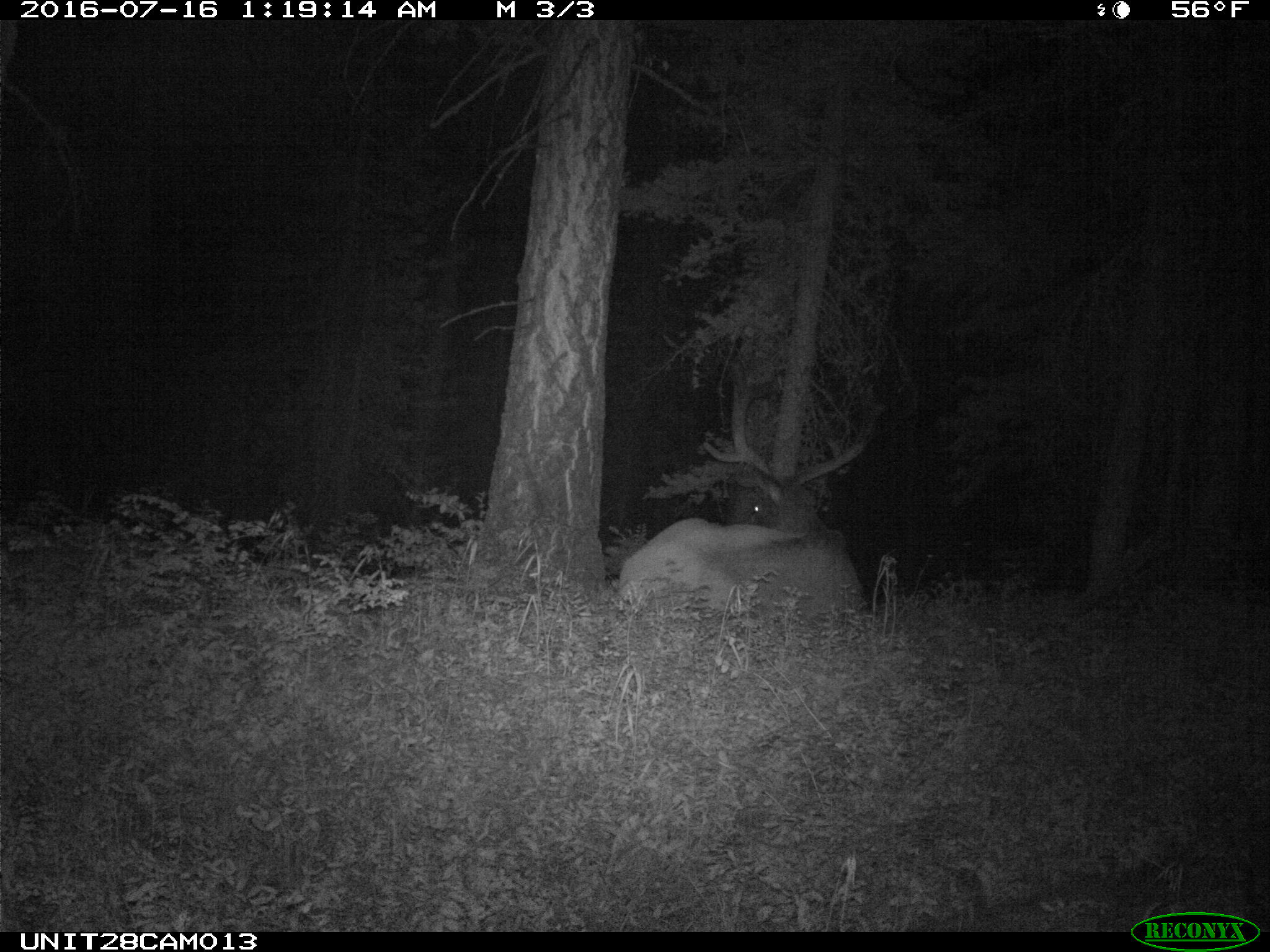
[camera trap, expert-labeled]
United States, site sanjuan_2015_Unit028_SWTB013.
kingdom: Animalia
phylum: Chordata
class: Mammalia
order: Artiodactyla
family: Cervidae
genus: Cervus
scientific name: Cervus elaphus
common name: red deer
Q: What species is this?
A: Cervus elaphus (red deer).